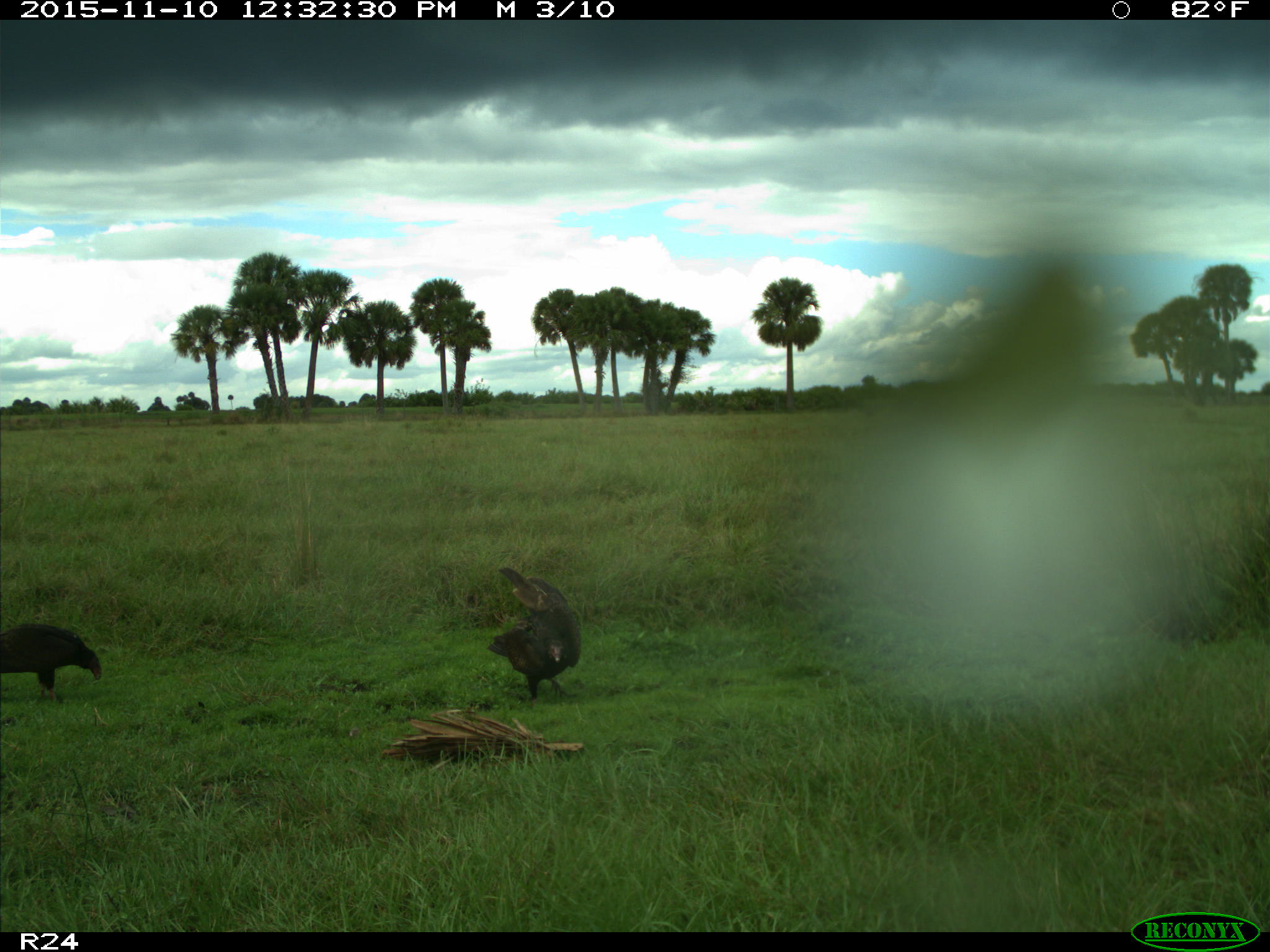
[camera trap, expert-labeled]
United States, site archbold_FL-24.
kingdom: Animalia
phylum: Chordata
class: Aves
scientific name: Aves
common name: birds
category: unidentified bird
Unidentified bird (birds) (Aves).